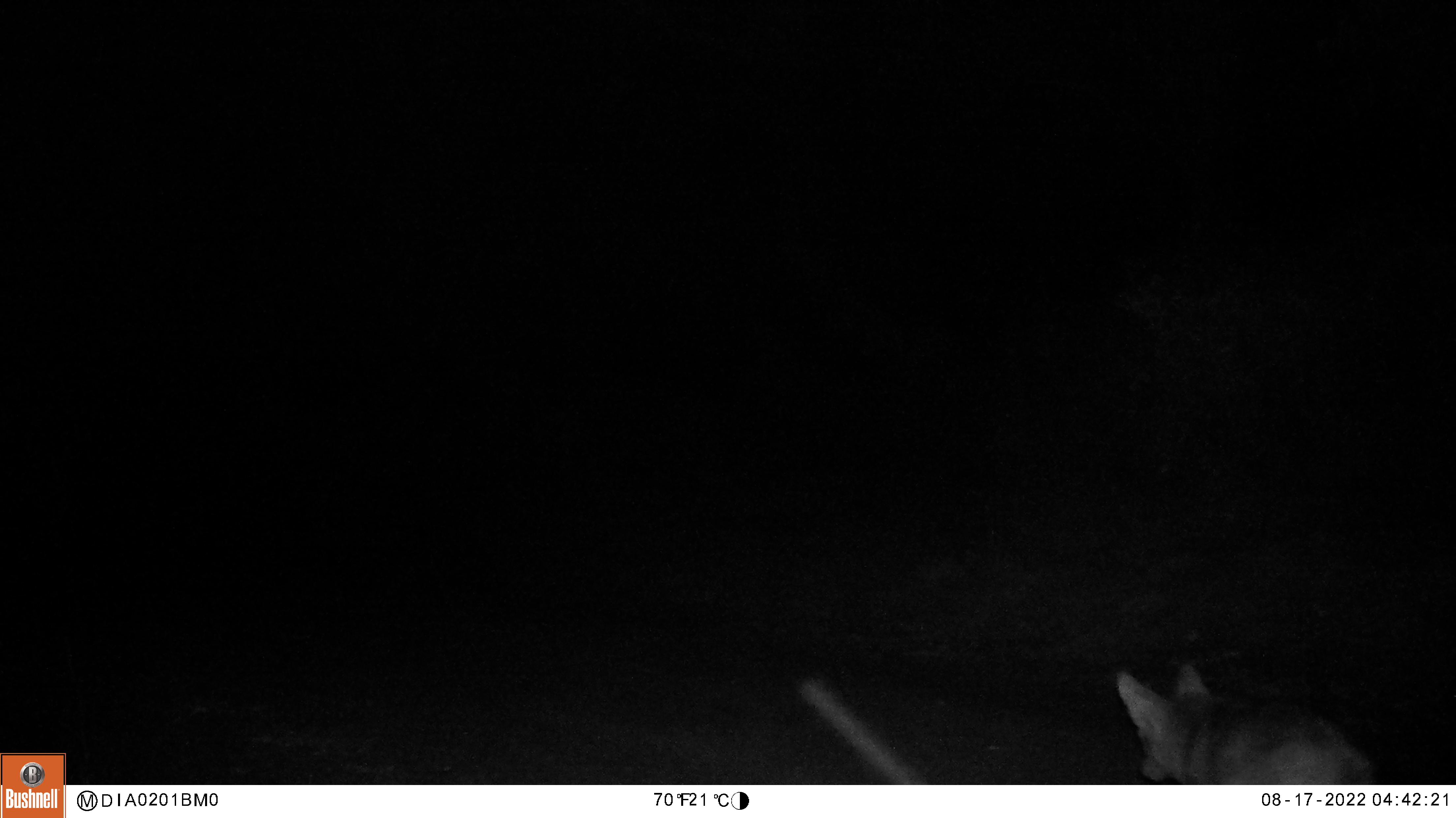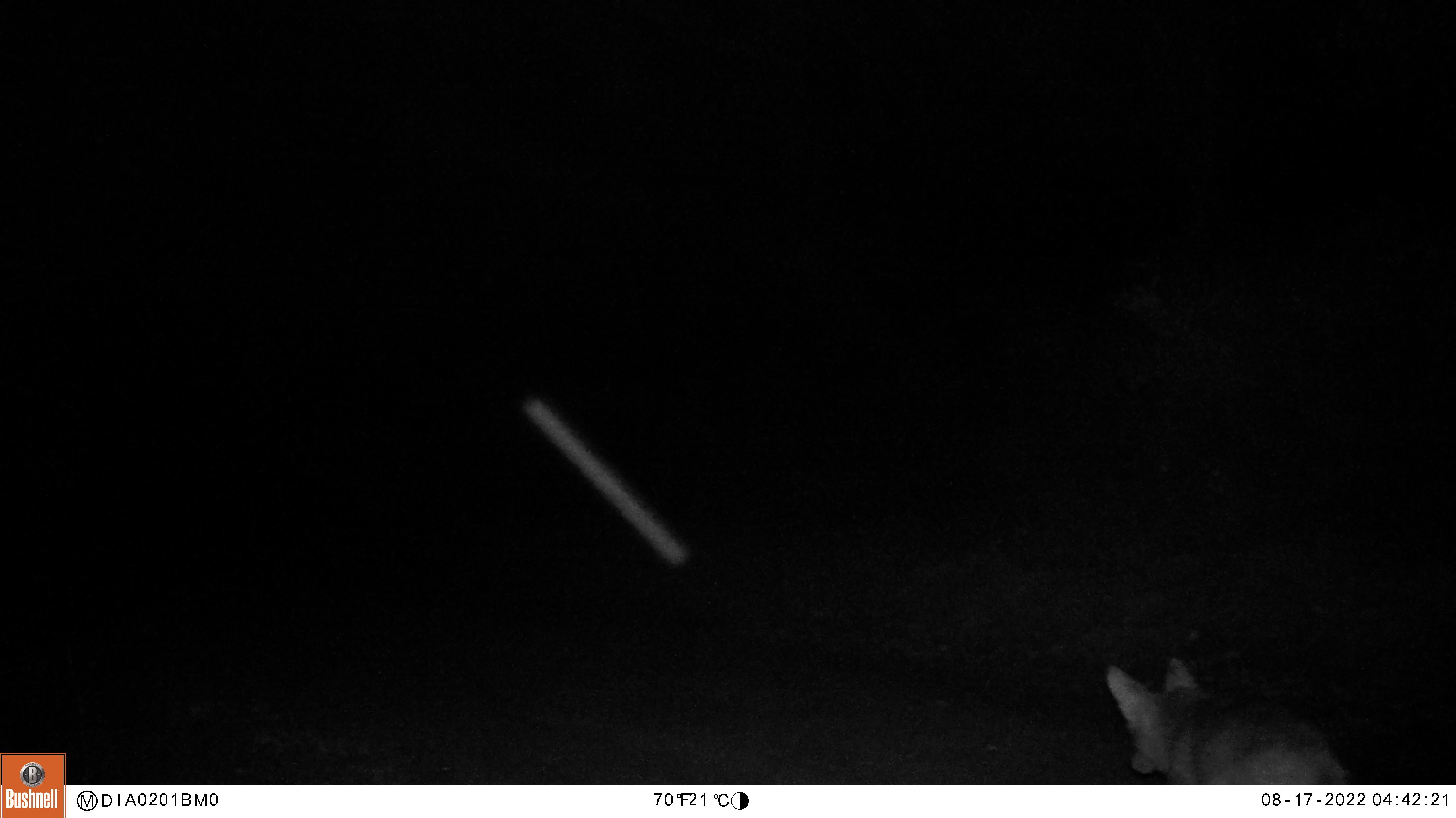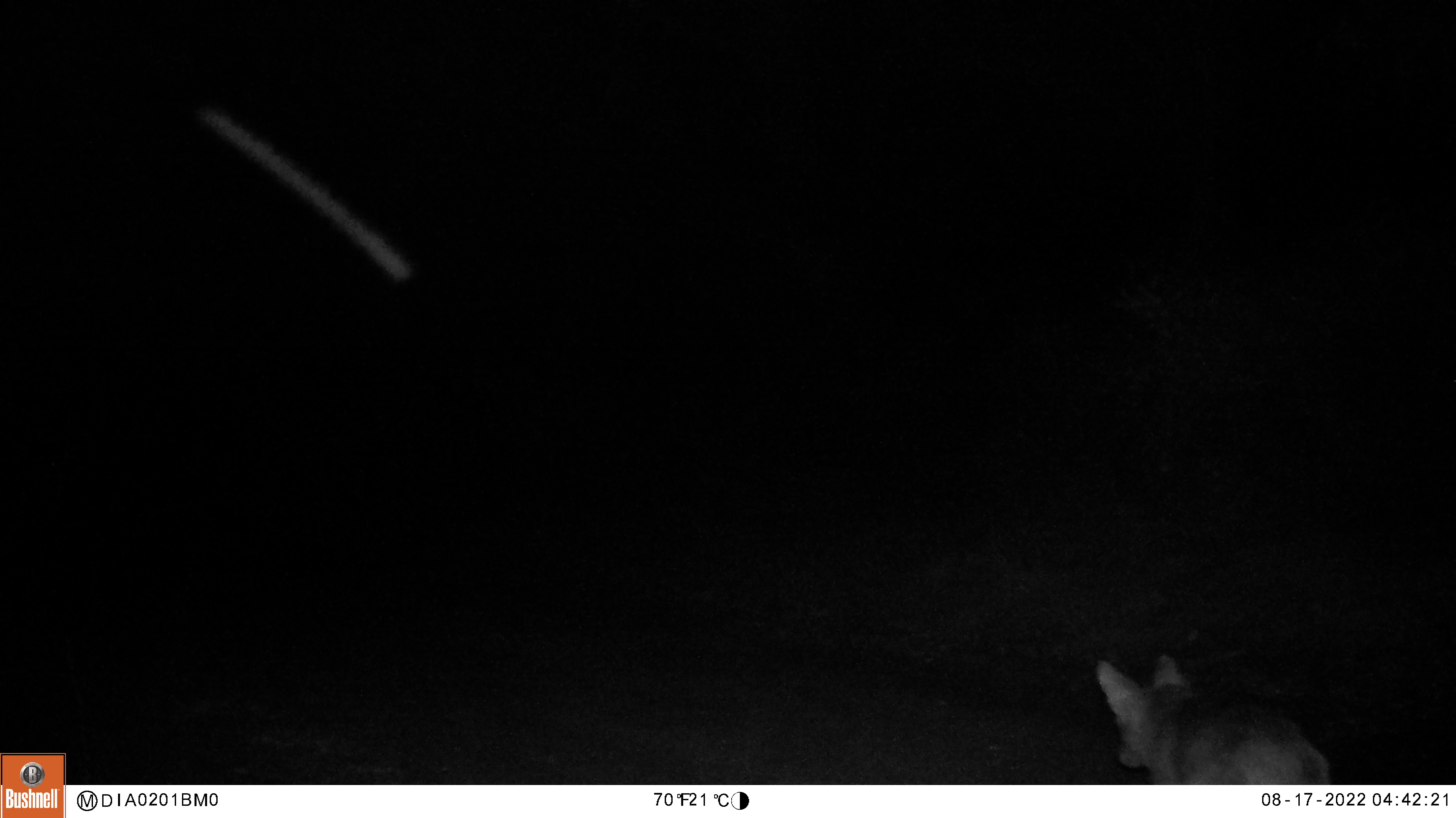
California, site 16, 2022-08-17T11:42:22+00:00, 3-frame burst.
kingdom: Animalia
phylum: Chordata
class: Mammalia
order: Carnivora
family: Canidae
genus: Canis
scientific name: Canis latrans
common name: coyote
Coyote (Canis latrans).